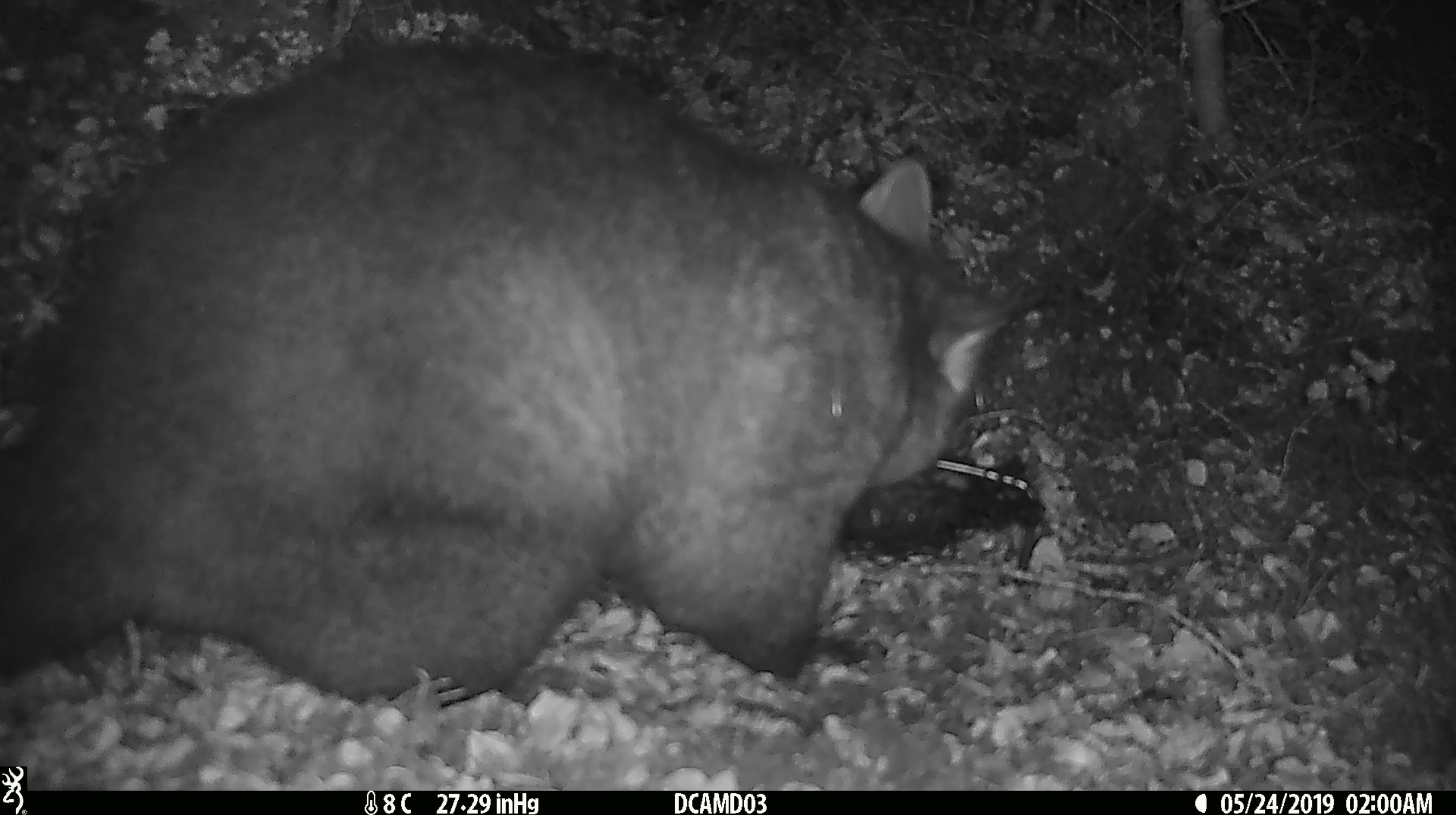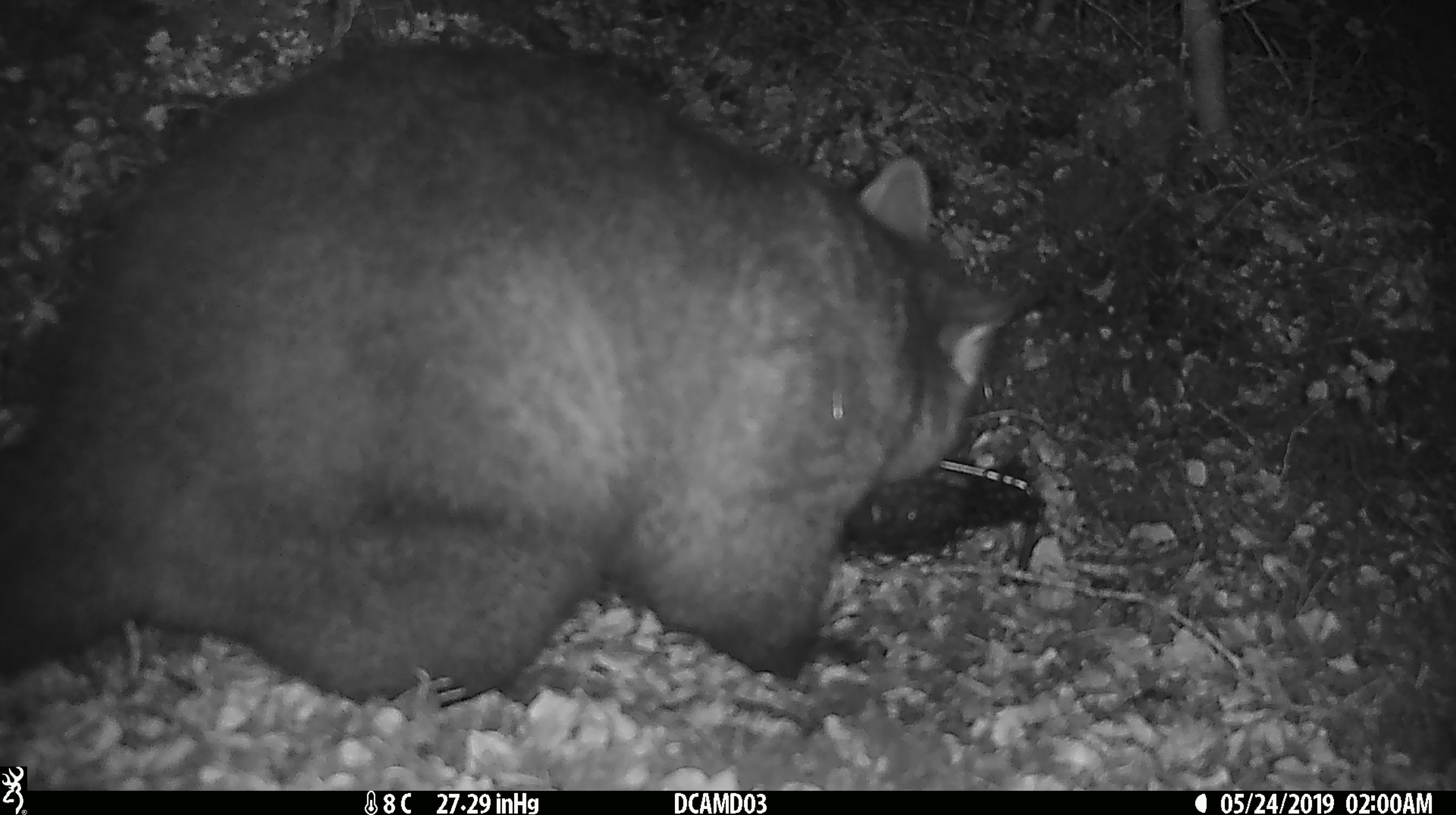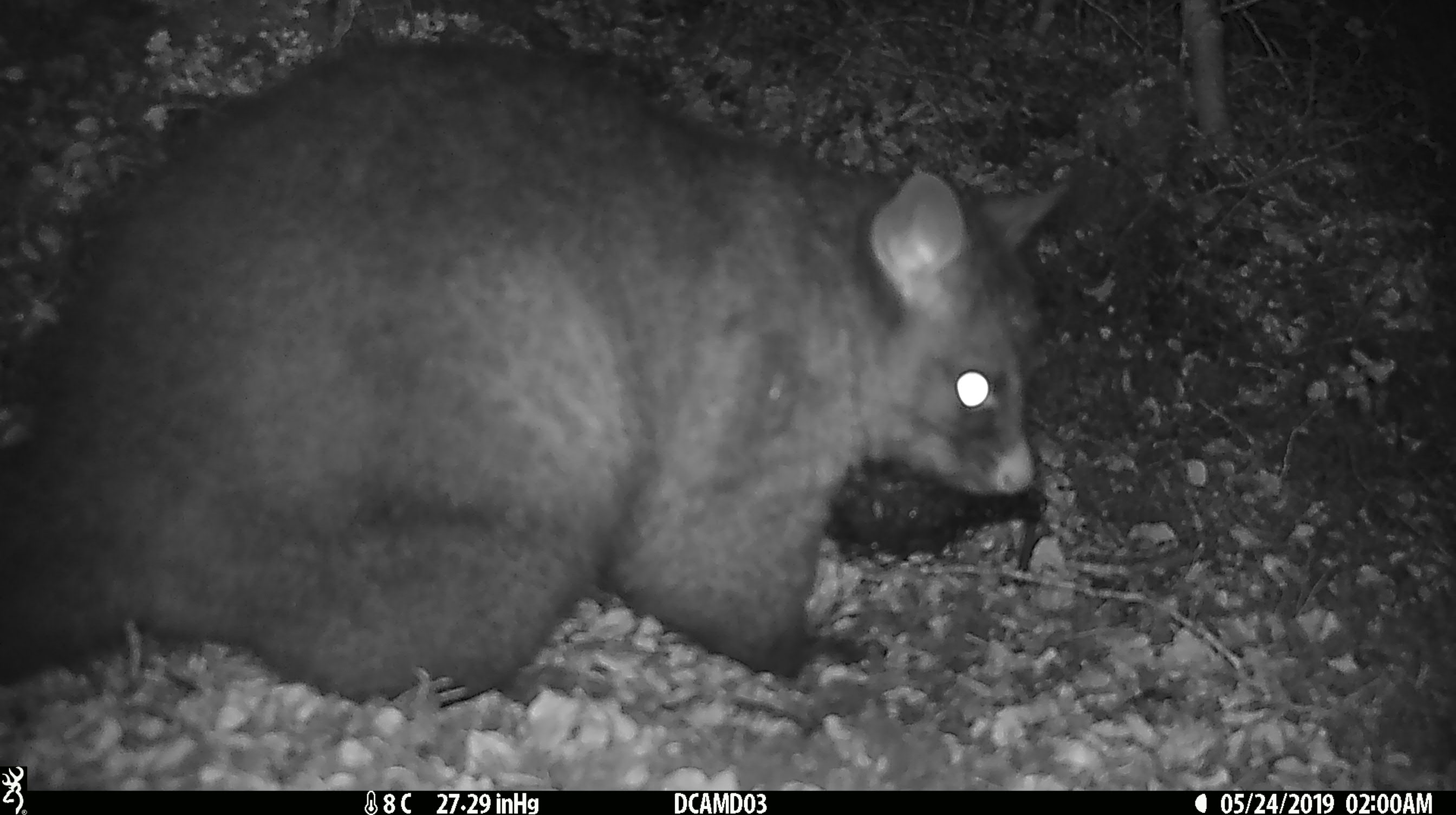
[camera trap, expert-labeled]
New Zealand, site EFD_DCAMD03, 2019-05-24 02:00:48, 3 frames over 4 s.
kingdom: Animalia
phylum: Chordata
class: Mammalia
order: Diprotodontia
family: Phalangeridae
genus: Trichosurus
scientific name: Trichosurus vulpecula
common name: common brushtail possum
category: possum